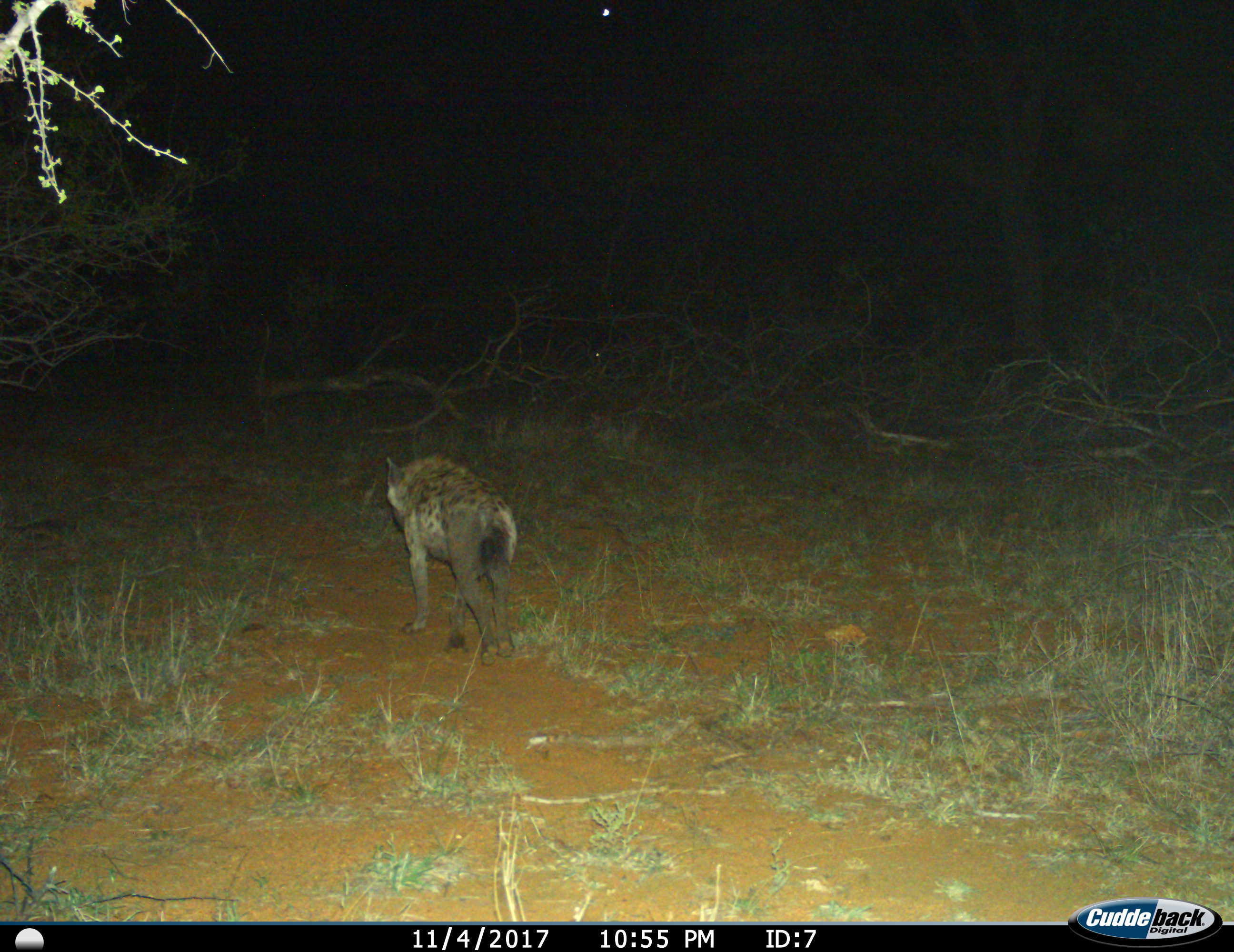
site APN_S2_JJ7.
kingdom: Animalia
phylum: Chordata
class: Mammalia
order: Carnivora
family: Hyaenidae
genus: Crocuta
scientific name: Crocuta crocuta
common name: spotted hyena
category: hyenaspotted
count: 1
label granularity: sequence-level